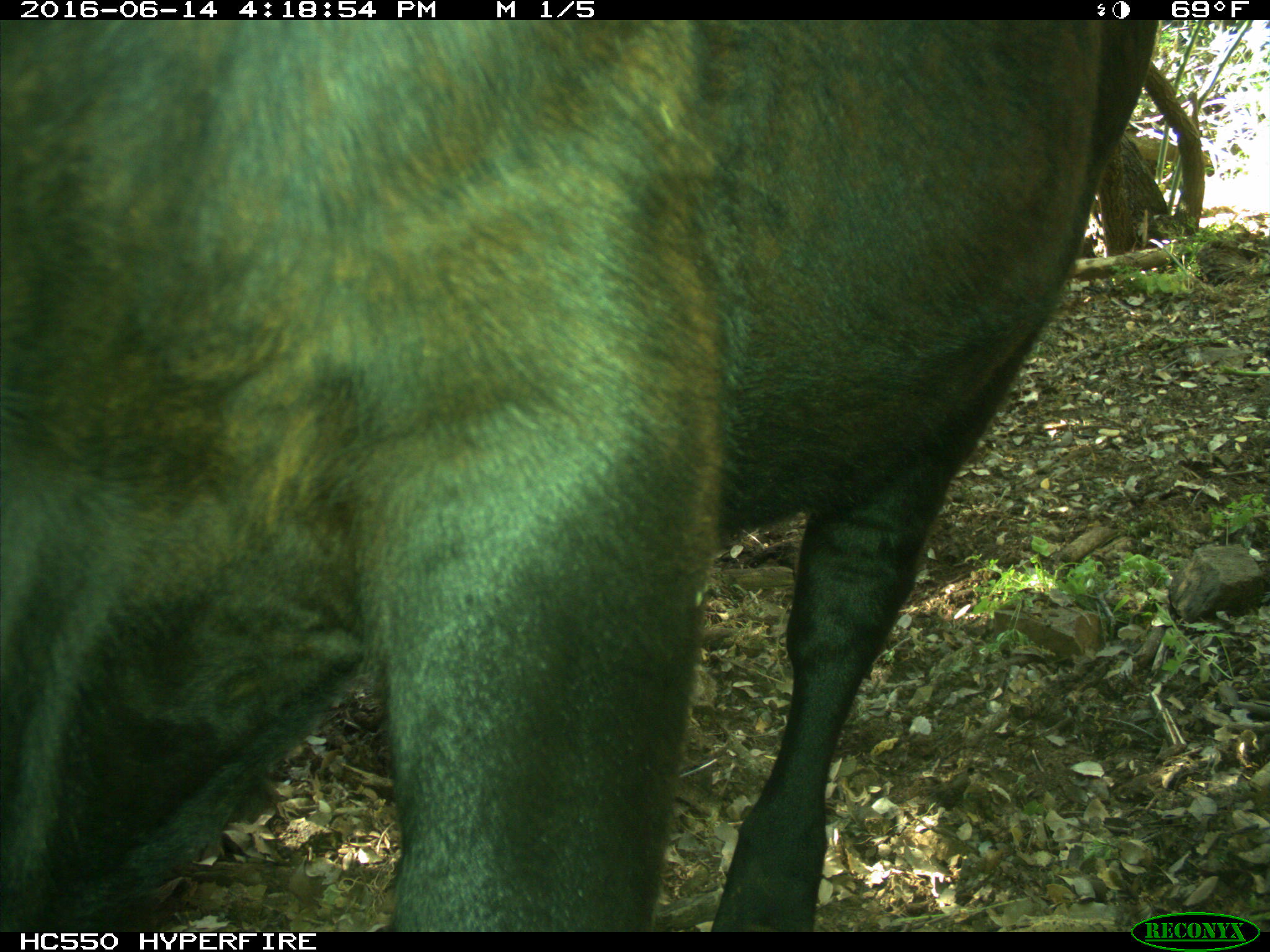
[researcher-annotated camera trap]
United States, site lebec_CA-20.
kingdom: Animalia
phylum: Chordata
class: Mammalia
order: Artiodactyla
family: Bovidae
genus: Bos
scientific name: Bos taurus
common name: domestic cow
Bos taurus (domestic cow).